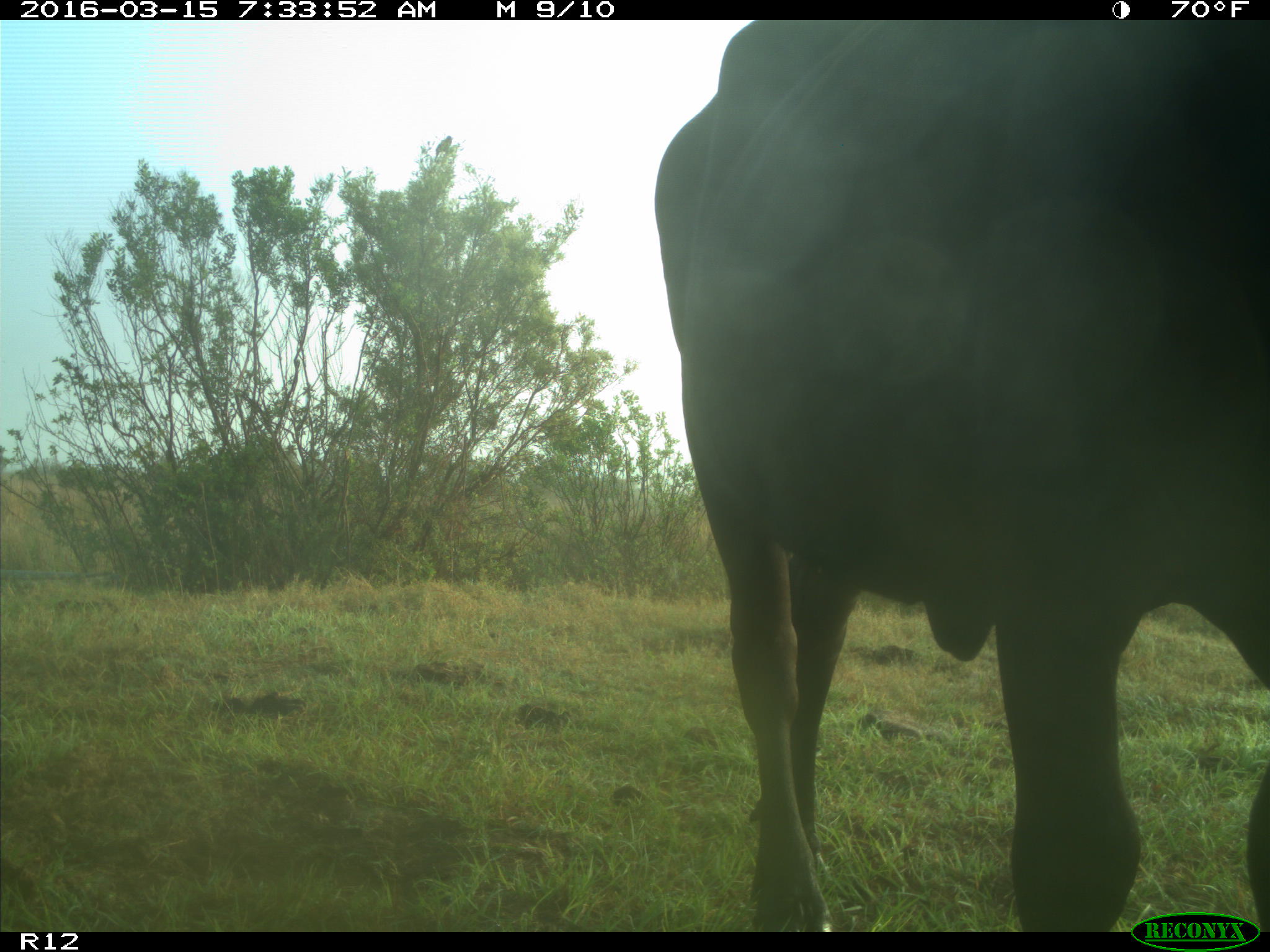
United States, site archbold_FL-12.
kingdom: Animalia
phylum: Chordata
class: Mammalia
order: Artiodactyla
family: Bovidae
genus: Bos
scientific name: Bos taurus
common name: domestic cow